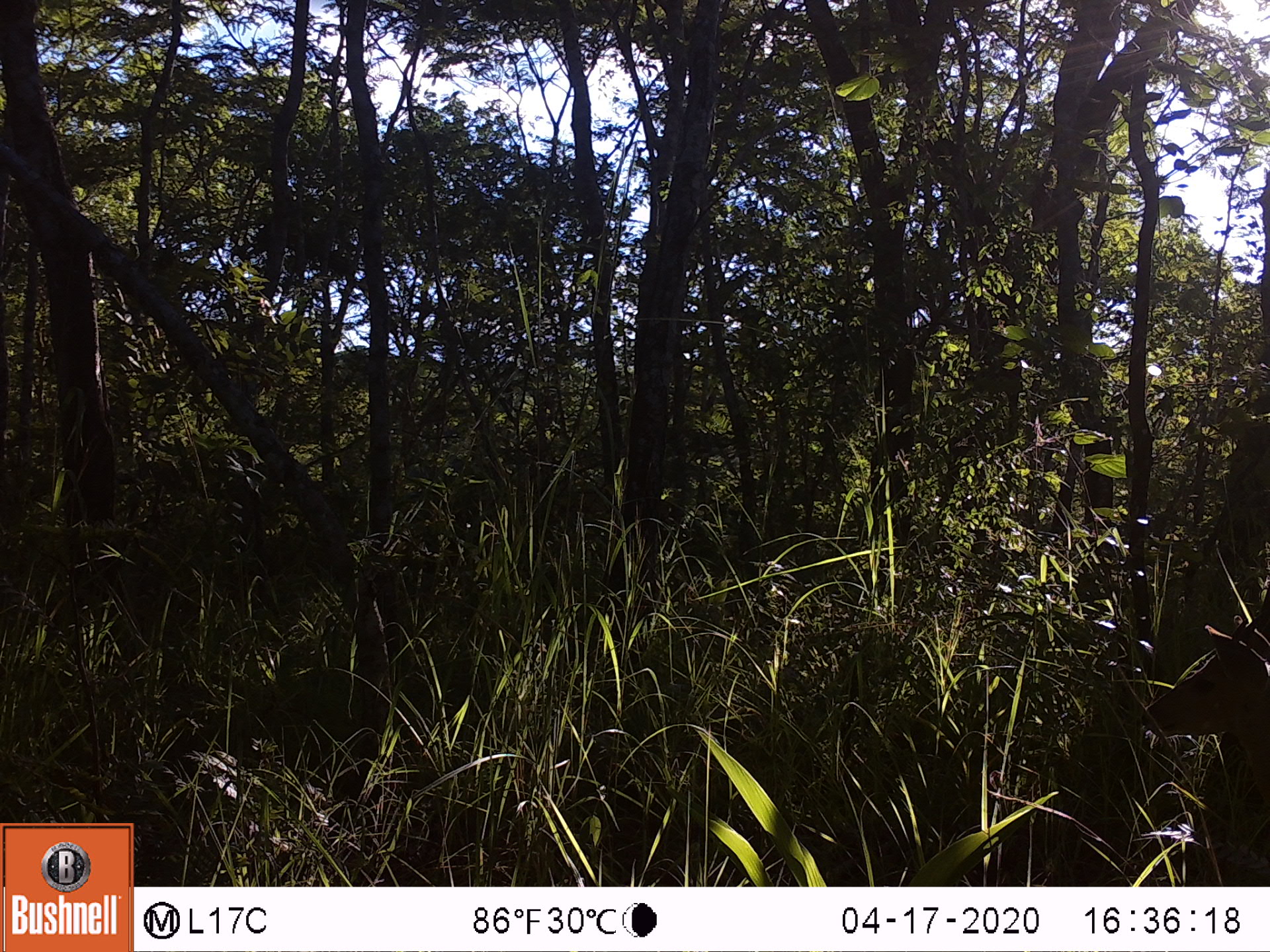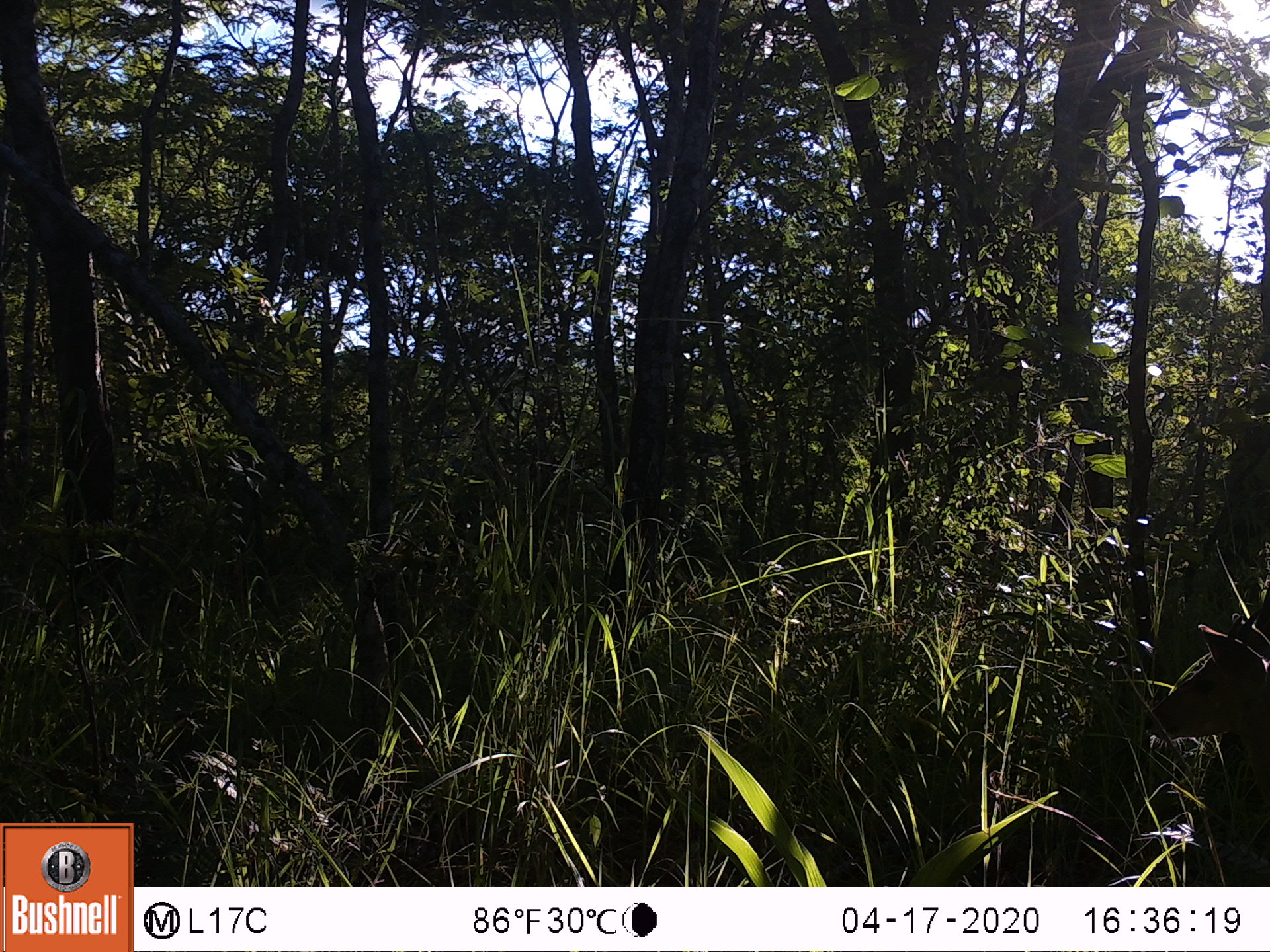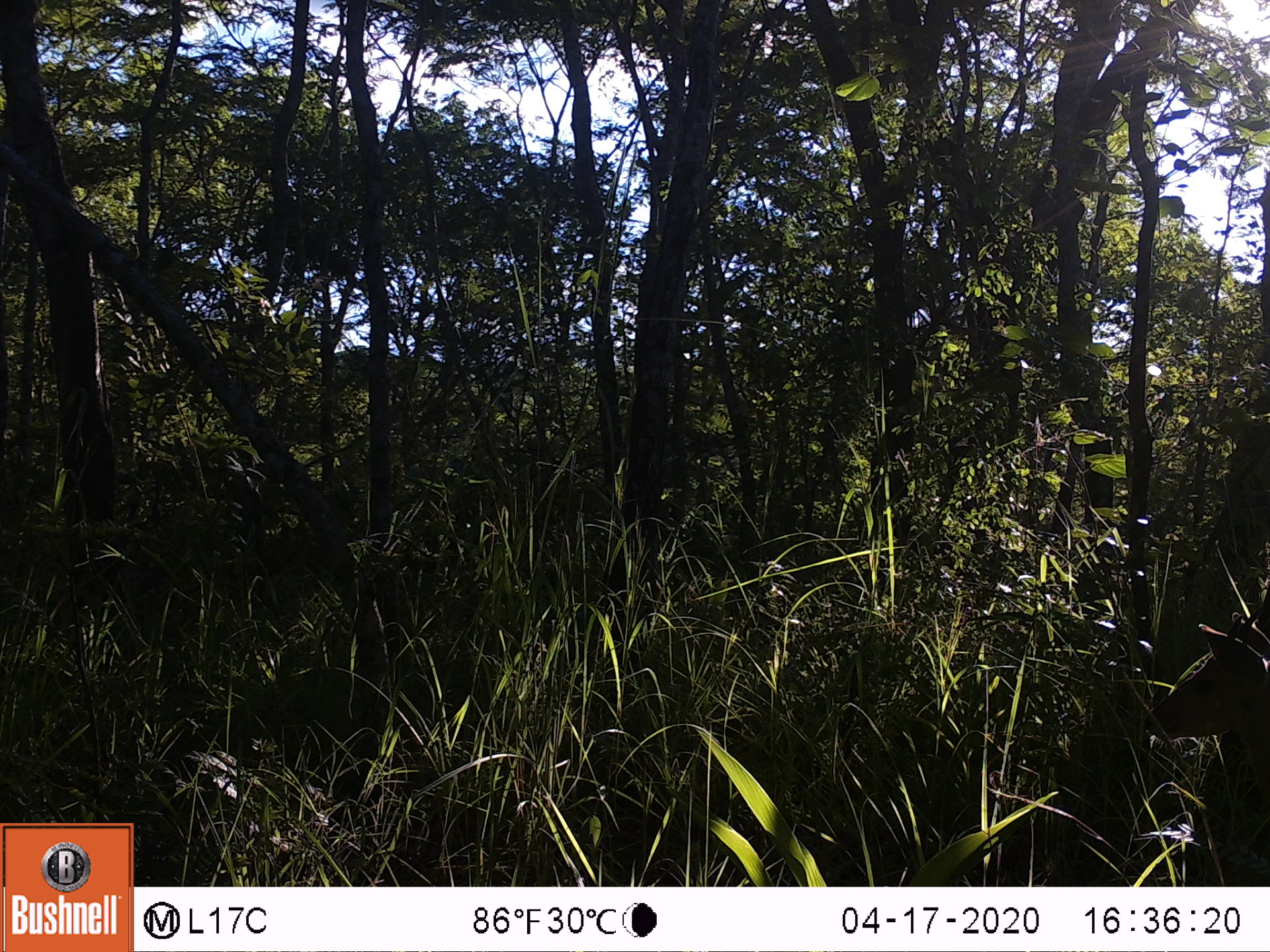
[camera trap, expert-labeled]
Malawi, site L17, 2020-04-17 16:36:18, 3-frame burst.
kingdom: Animalia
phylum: Chordata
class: Mammalia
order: Artiodactyla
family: Bovidae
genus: Tragelaphus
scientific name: Tragelaphus sylvaticus sylvaticus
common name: cape bushbuck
Cape bushbuck (Tragelaphus sylvaticus sylvaticus), count 1.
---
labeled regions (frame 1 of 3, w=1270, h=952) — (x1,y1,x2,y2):
cape bushbuck: (1135,587,1267,819)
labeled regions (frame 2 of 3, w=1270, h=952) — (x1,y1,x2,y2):
cape bushbuck: (1138,597,1270,828)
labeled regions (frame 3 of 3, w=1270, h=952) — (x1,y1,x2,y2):
cape bushbuck: (1152,611,1268,819)